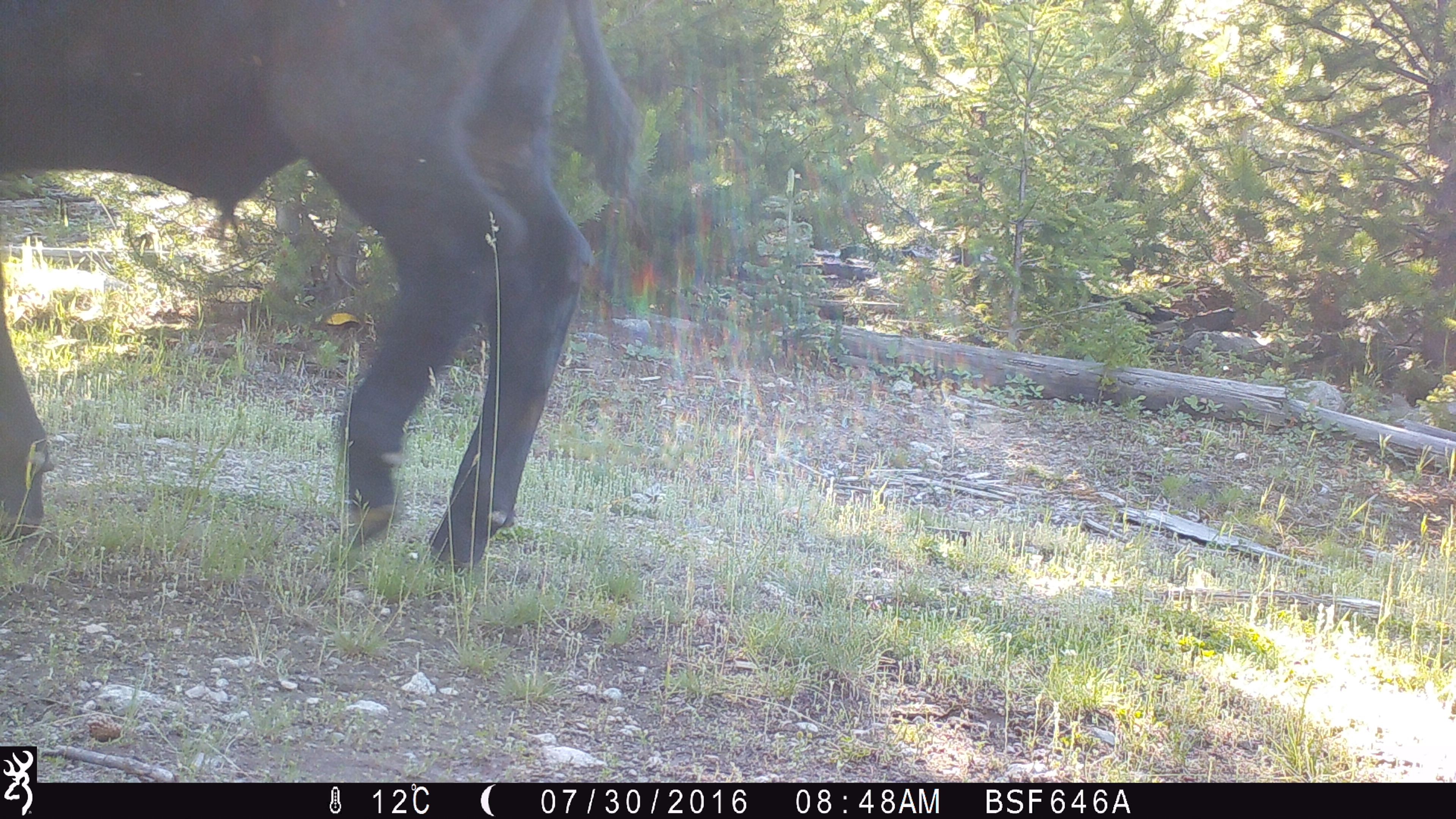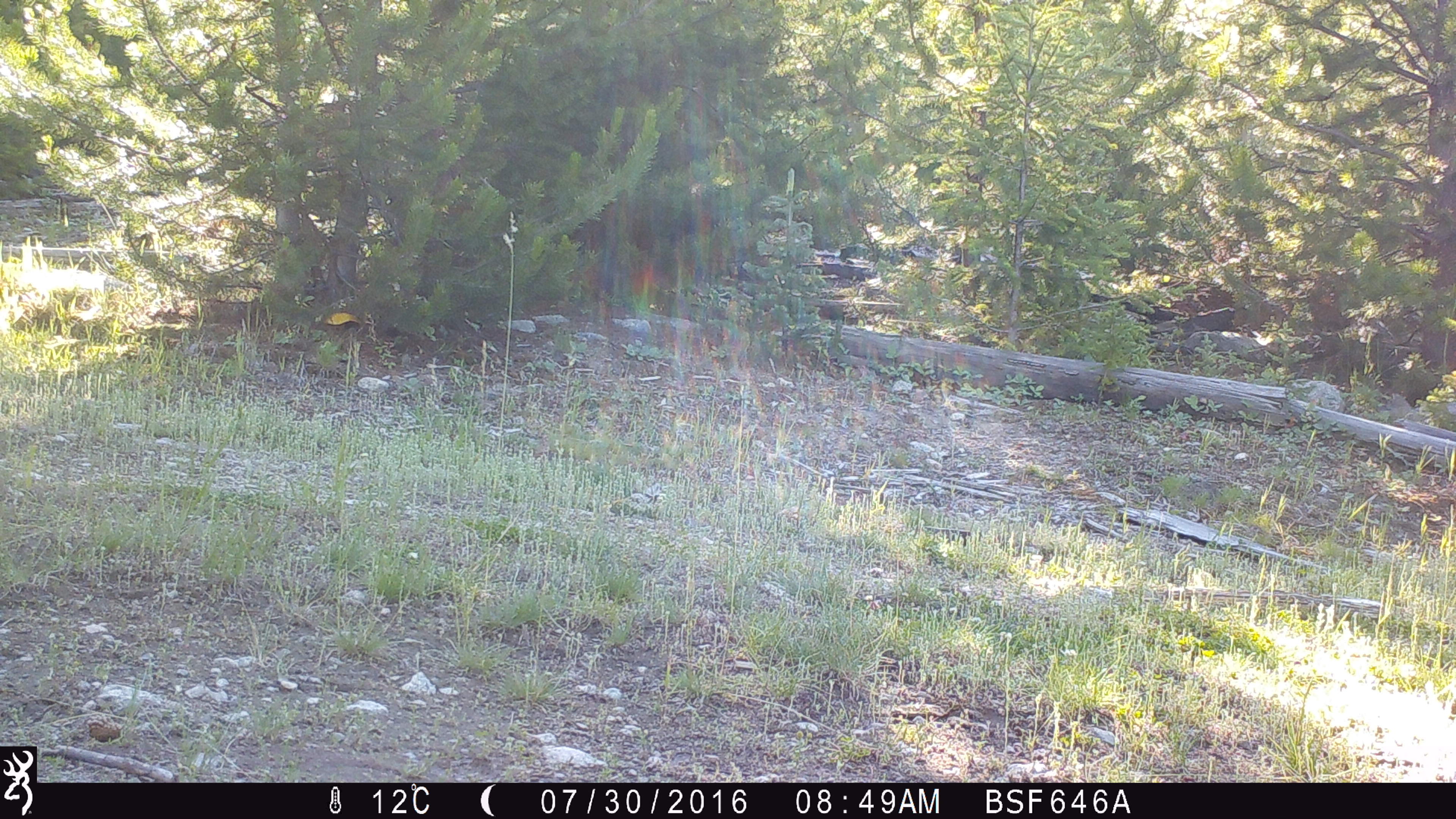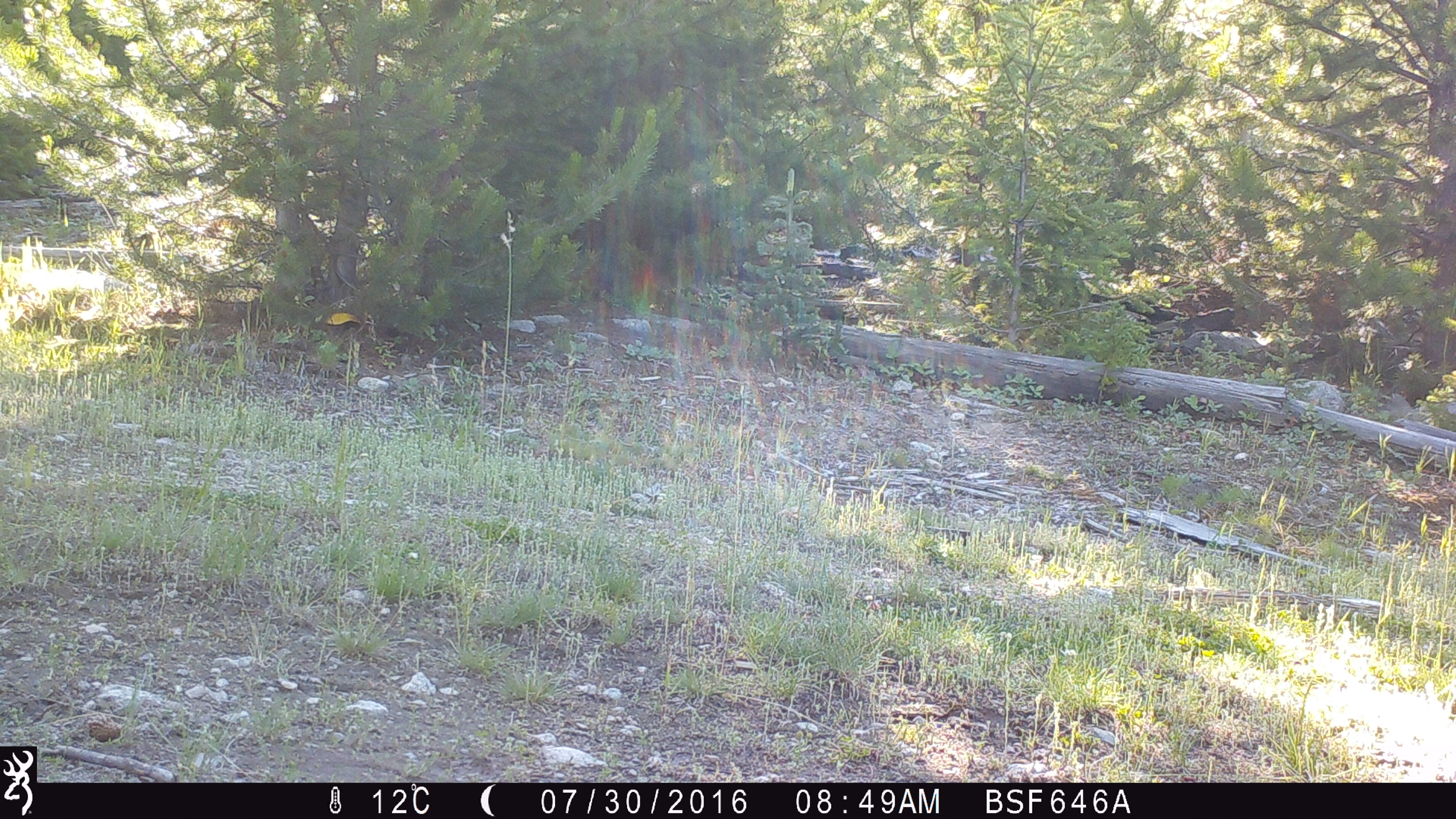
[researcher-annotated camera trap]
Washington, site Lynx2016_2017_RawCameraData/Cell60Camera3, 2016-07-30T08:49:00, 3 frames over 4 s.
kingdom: Animalia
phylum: Chordata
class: Mammalia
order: Artiodactyla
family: Bovidae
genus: Bos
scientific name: Bos taurus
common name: domestic cattle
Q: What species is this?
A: Domestic cattle (Bos taurus).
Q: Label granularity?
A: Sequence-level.